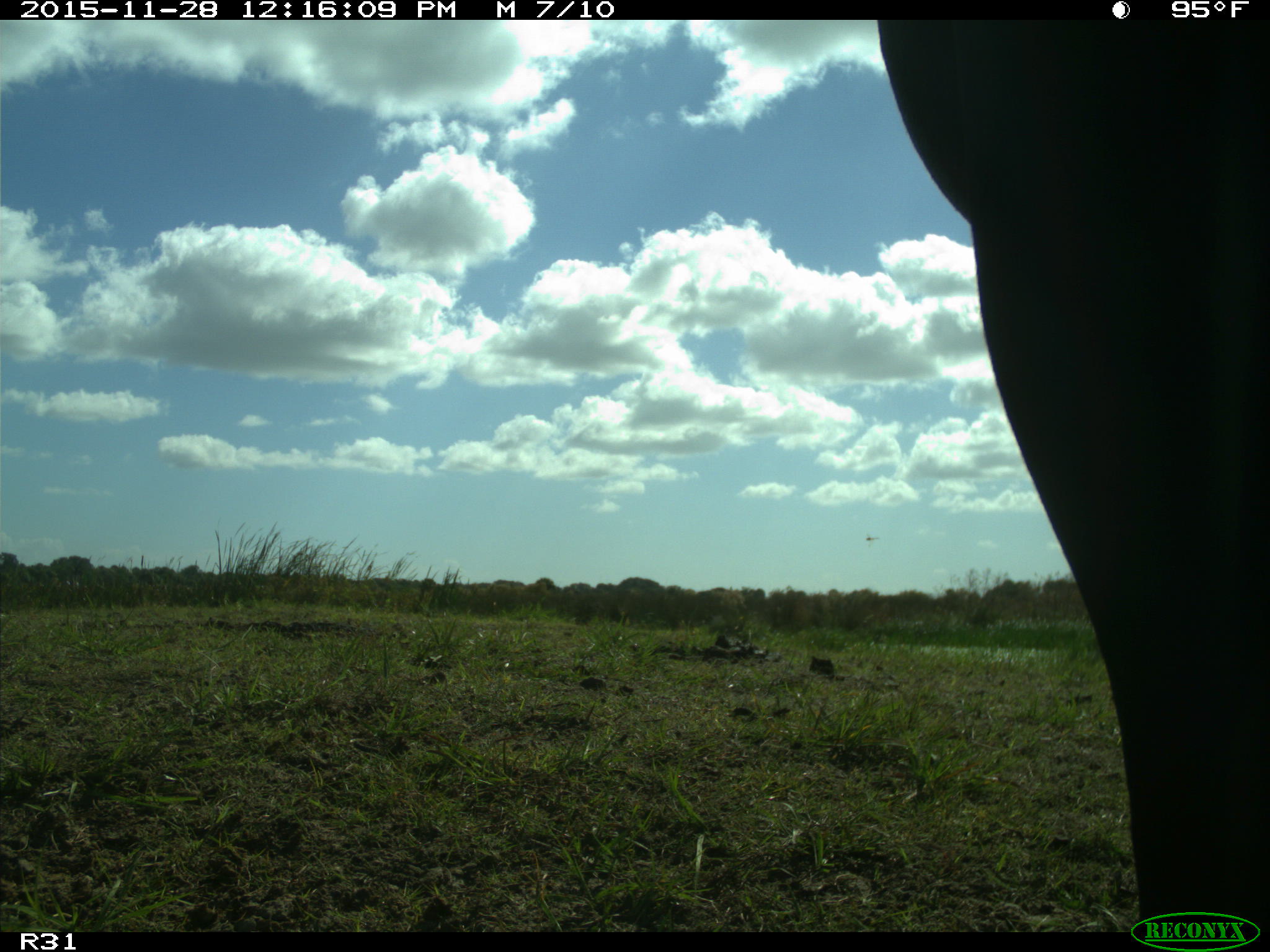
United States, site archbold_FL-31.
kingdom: Animalia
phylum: Chordata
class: Mammalia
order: Artiodactyla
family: Bovidae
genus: Bos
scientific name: Bos taurus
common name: domestic cow